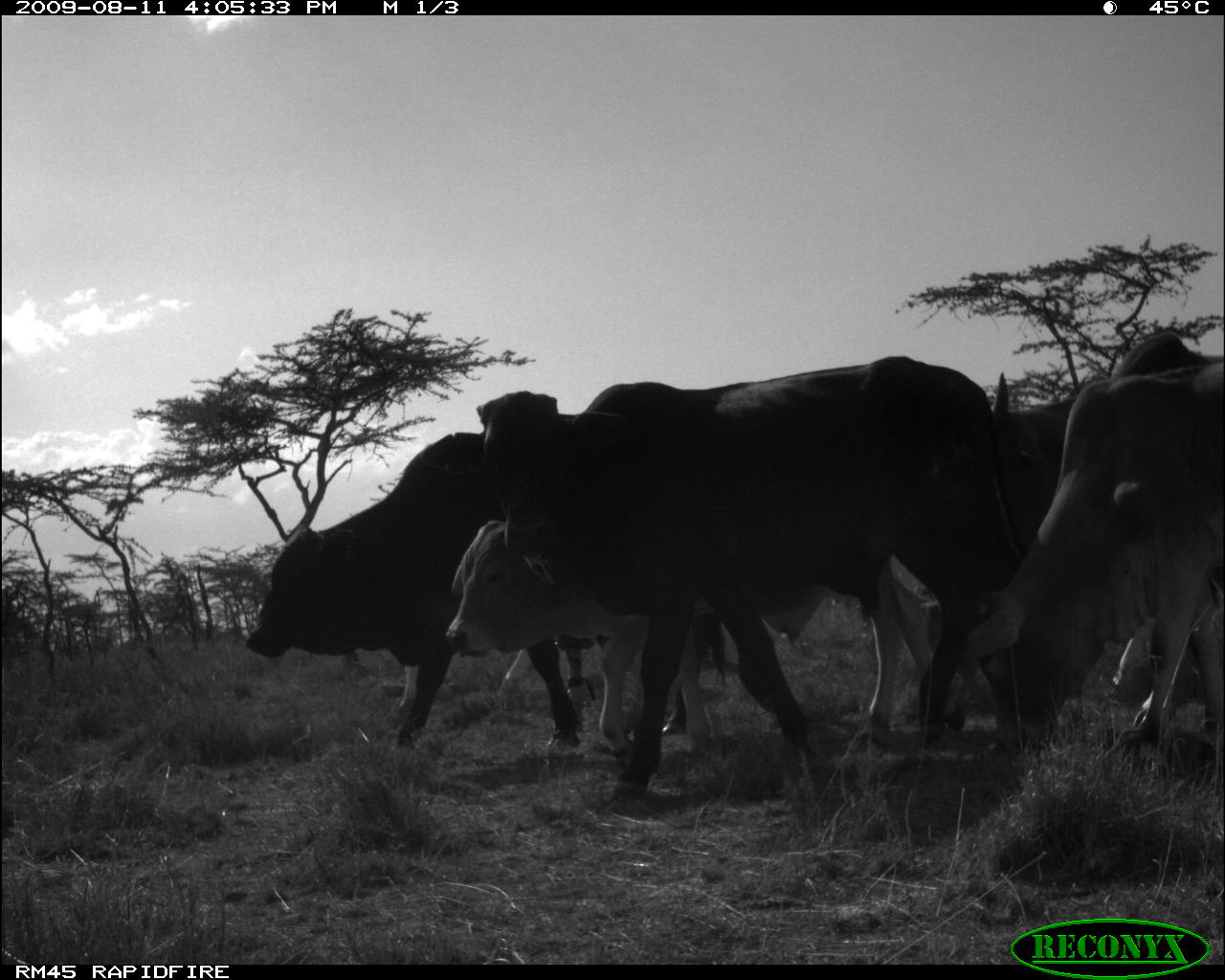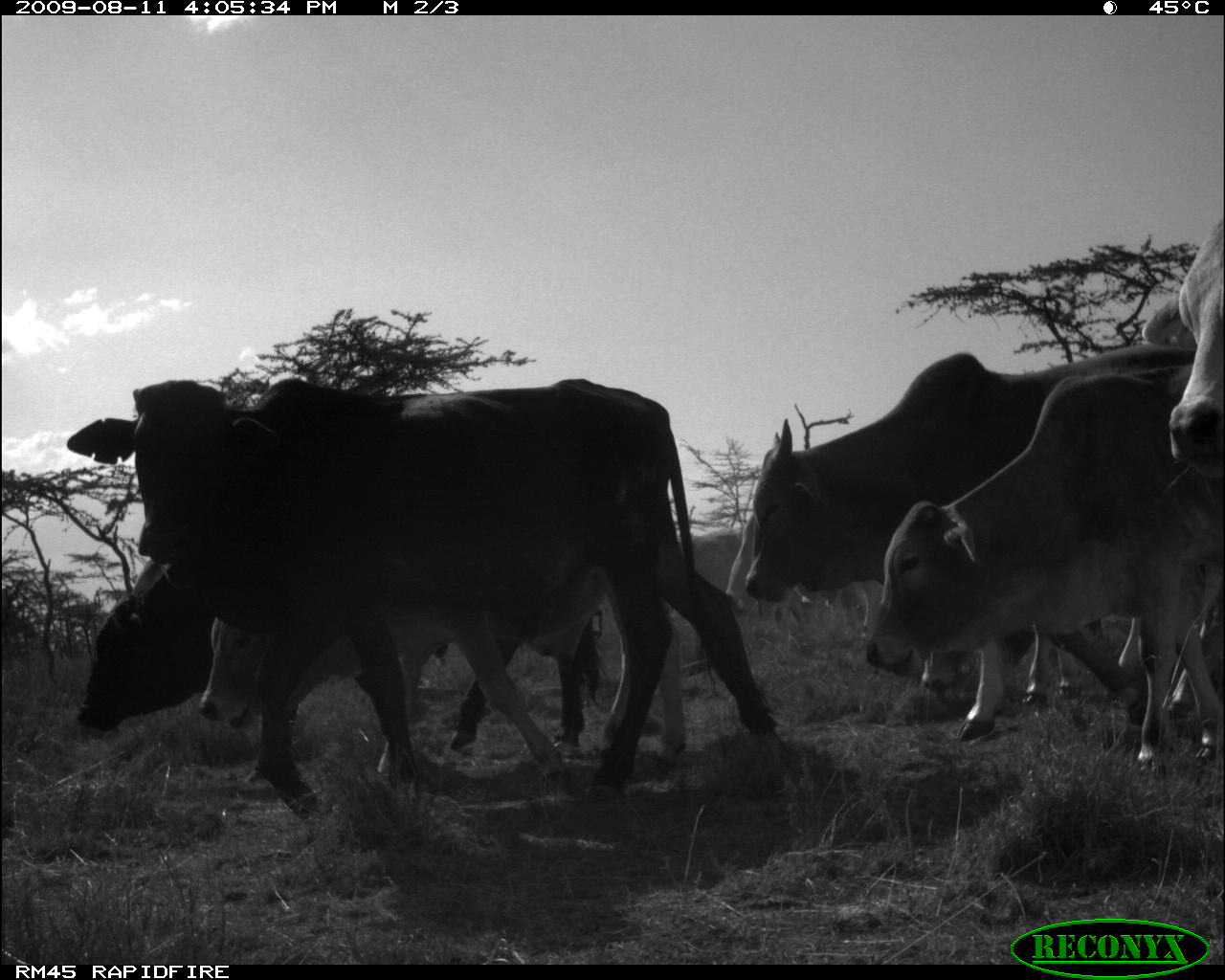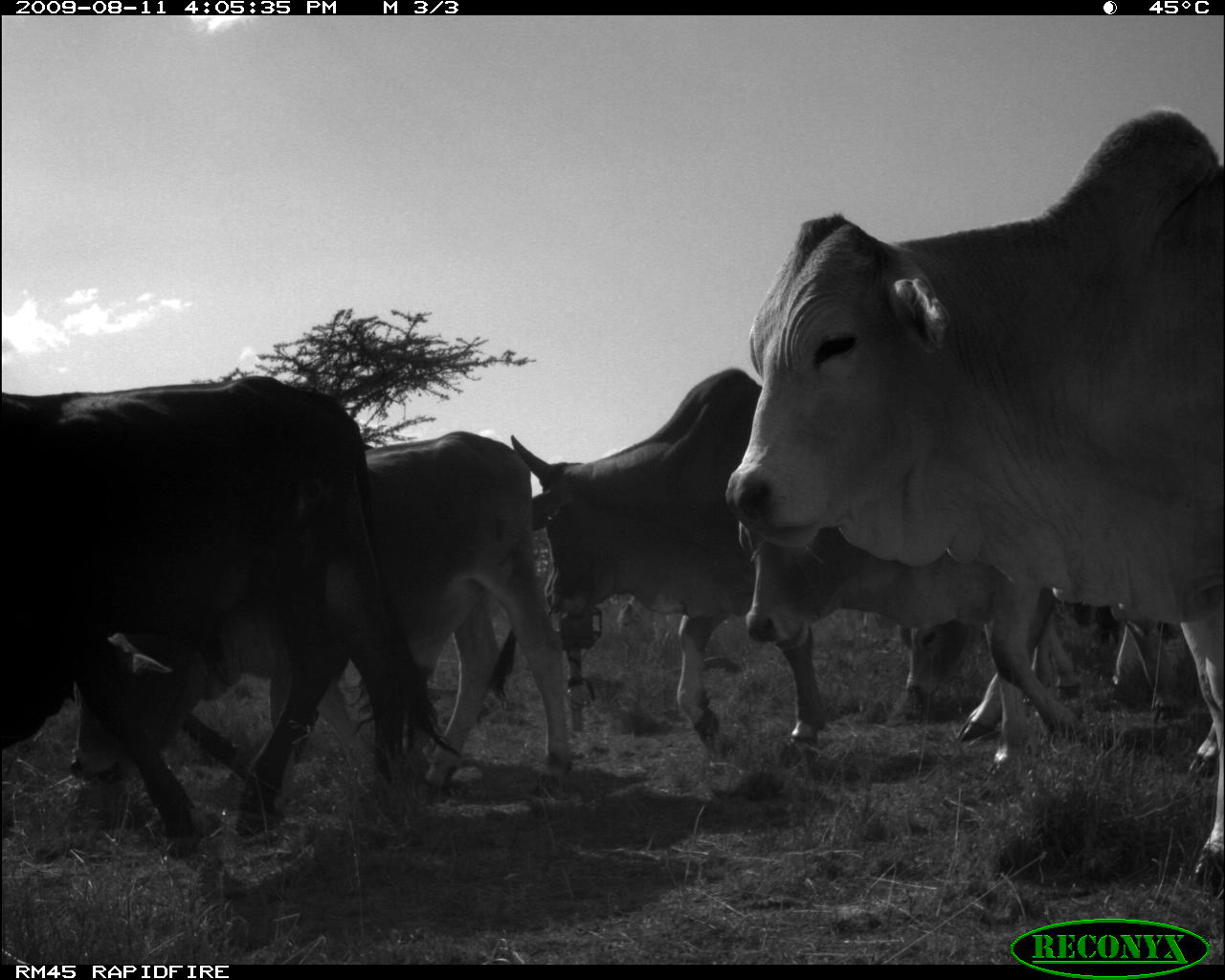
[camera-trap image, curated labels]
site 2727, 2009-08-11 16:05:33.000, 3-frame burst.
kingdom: Animalia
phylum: Chordata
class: Mammalia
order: Artiodactyla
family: Bovidae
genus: Bos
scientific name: Bos taurus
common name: domestic cattle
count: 5